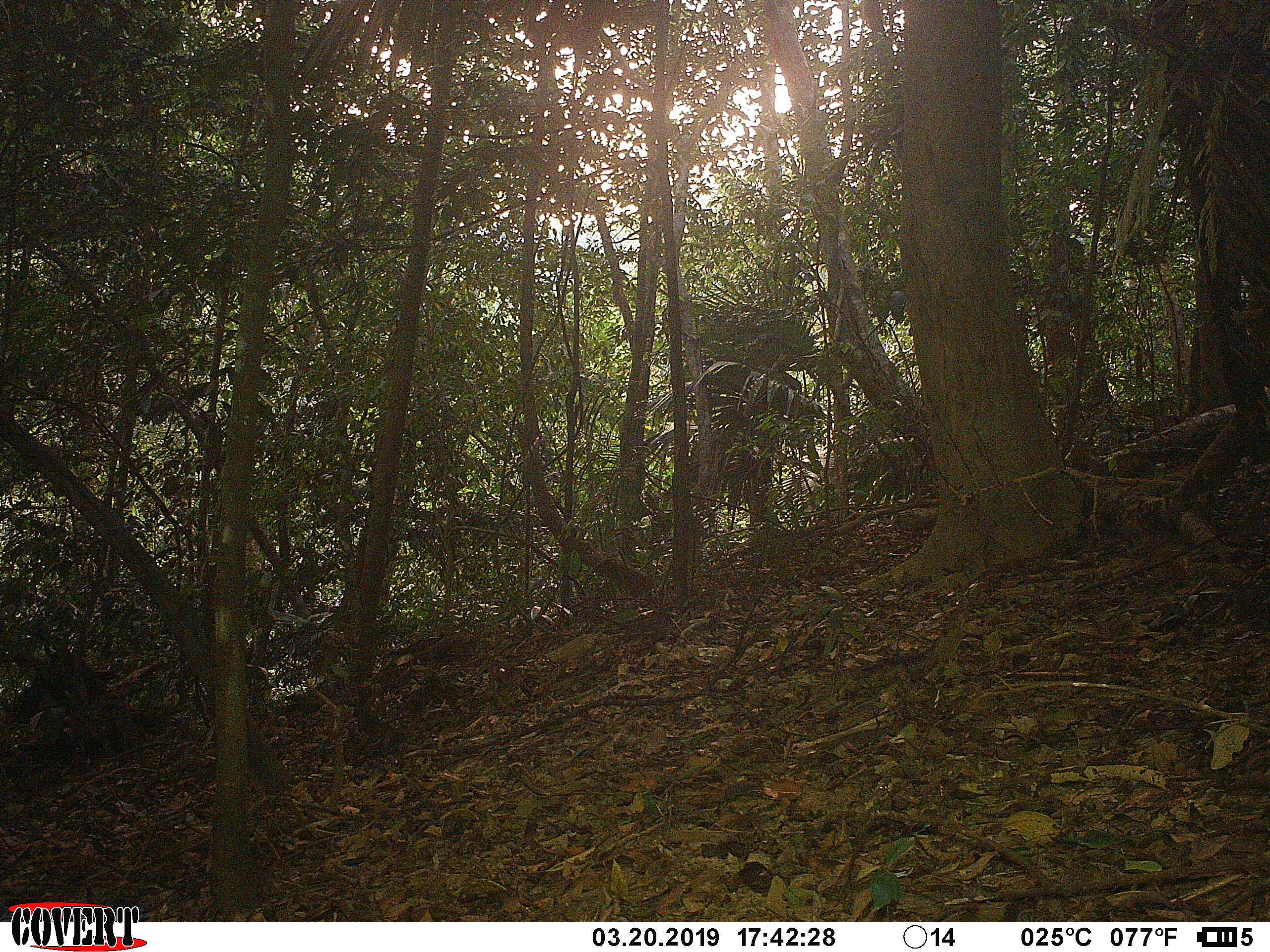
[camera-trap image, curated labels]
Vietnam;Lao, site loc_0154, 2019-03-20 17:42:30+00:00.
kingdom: Animalia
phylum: Chordata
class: Mammalia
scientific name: Mammalia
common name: mammal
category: unidentified small mammal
Unidentified small mammal (mammal) (Mammalia). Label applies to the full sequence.